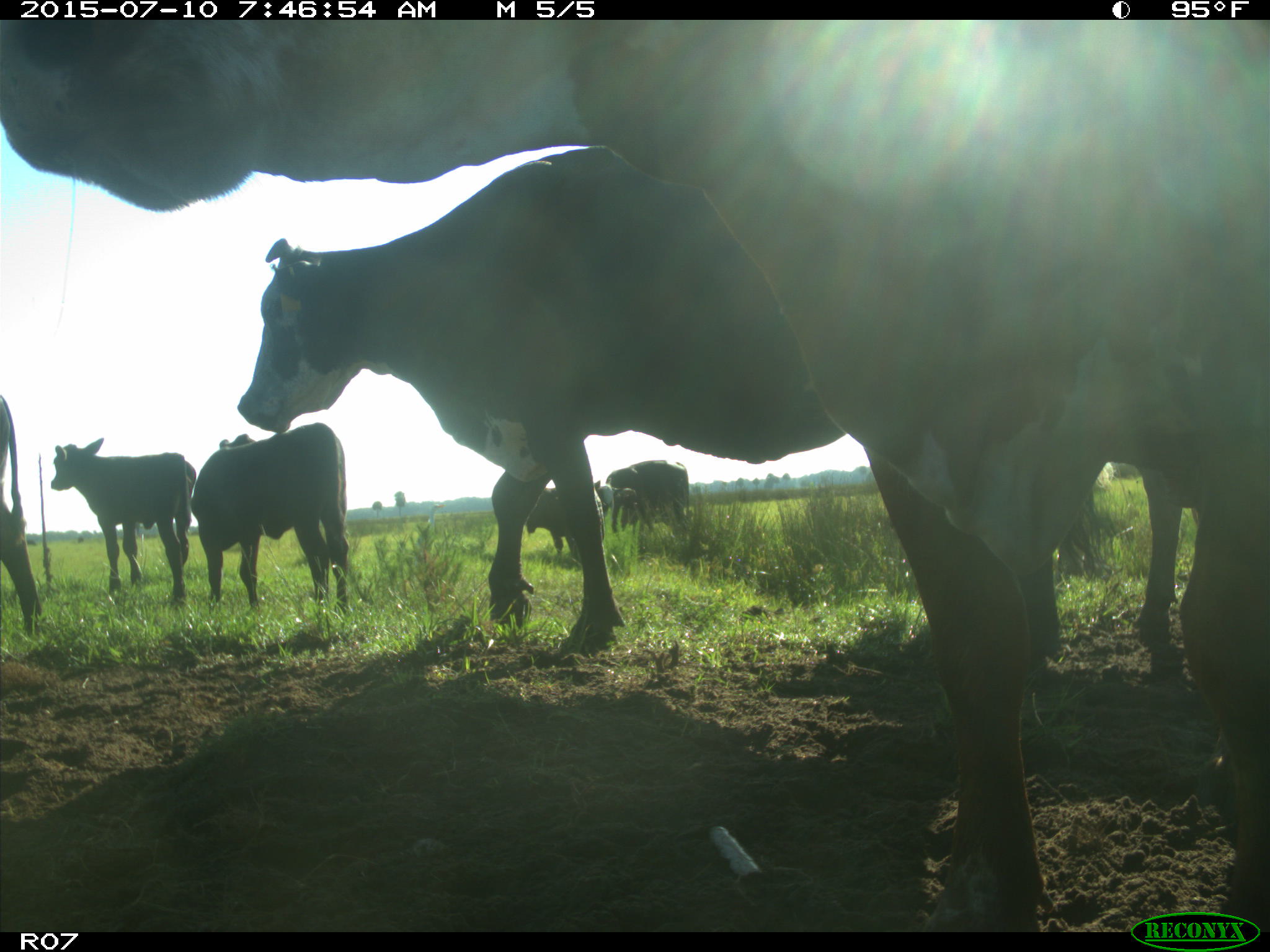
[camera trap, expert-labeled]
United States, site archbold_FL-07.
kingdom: Animalia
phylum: Chordata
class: Mammalia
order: Artiodactyla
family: Bovidae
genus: Bos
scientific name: Bos taurus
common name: domestic cow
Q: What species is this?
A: Bos taurus (domestic cow).